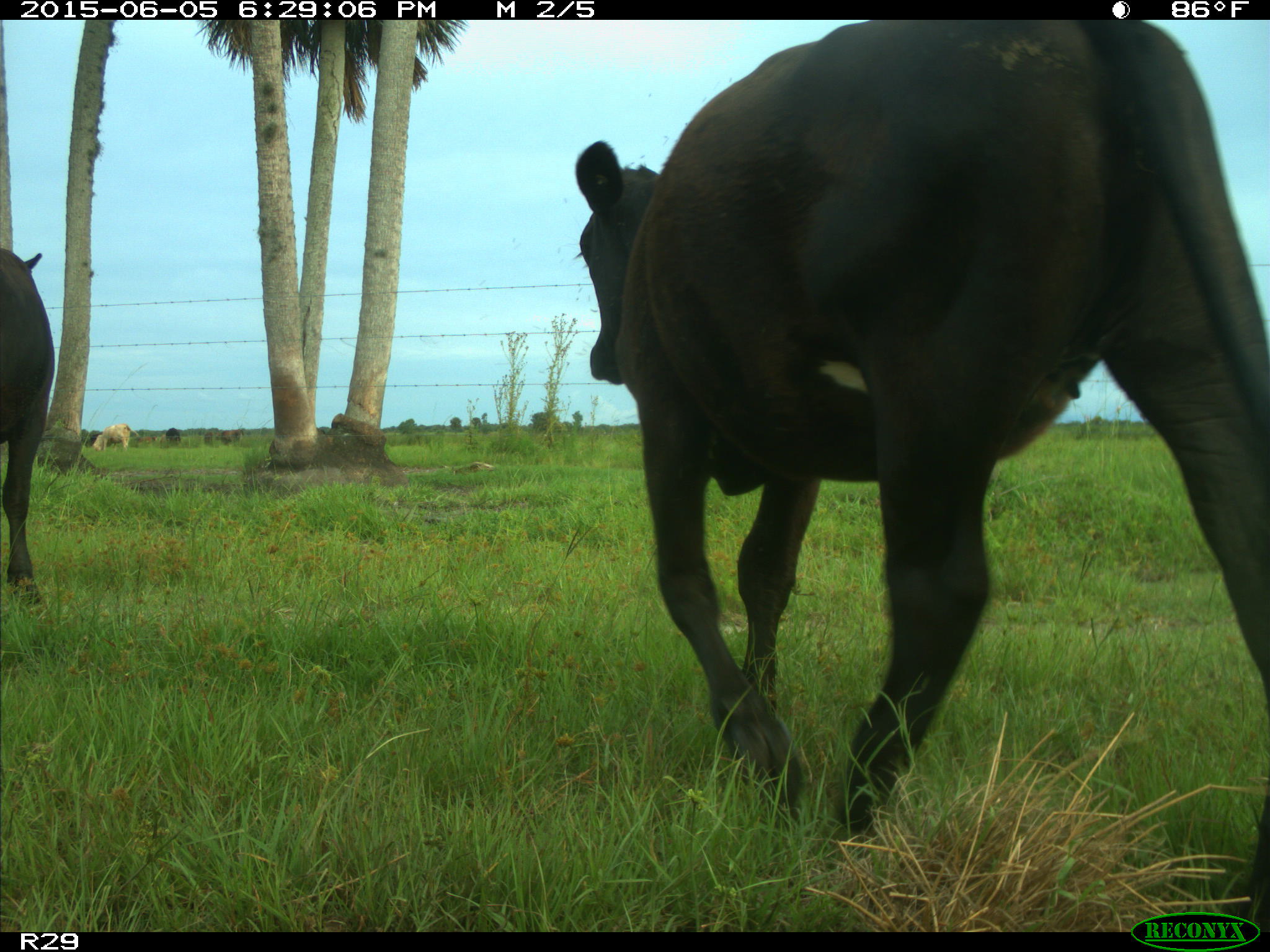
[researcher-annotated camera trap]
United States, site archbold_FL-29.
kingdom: Animalia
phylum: Chordata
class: Mammalia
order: Artiodactyla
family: Bovidae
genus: Bos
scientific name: Bos taurus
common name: domestic cow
Bos taurus (domestic cow).